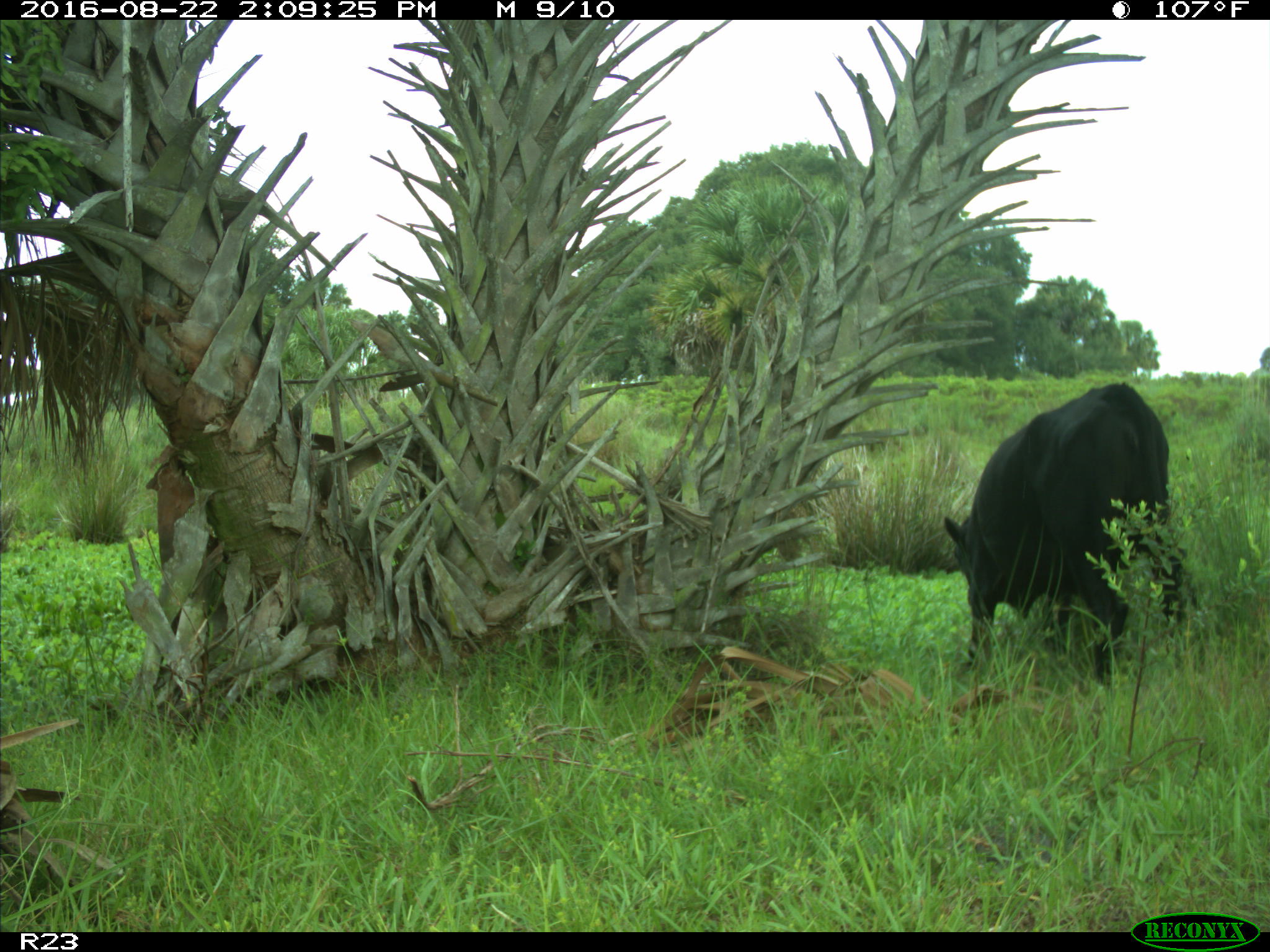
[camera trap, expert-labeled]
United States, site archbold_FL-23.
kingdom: Animalia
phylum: Chordata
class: Mammalia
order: Artiodactyla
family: Bovidae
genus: Bos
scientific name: Bos taurus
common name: domestic cow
Bos taurus (domestic cow).